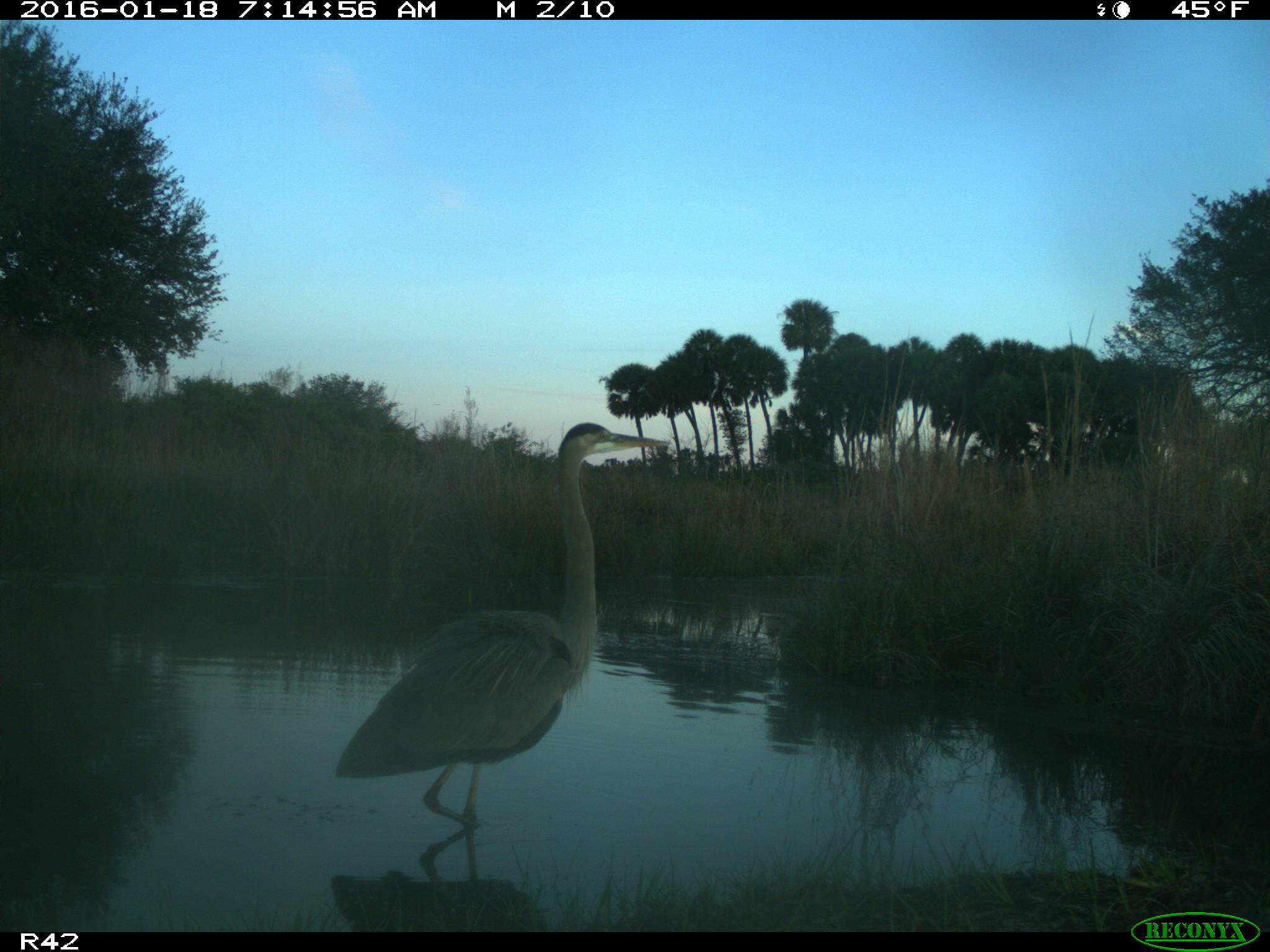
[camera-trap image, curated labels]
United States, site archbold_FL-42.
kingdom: Animalia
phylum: Chordata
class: Aves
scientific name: Aves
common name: birds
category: unidentified bird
Unidentified bird (birds) (Aves).